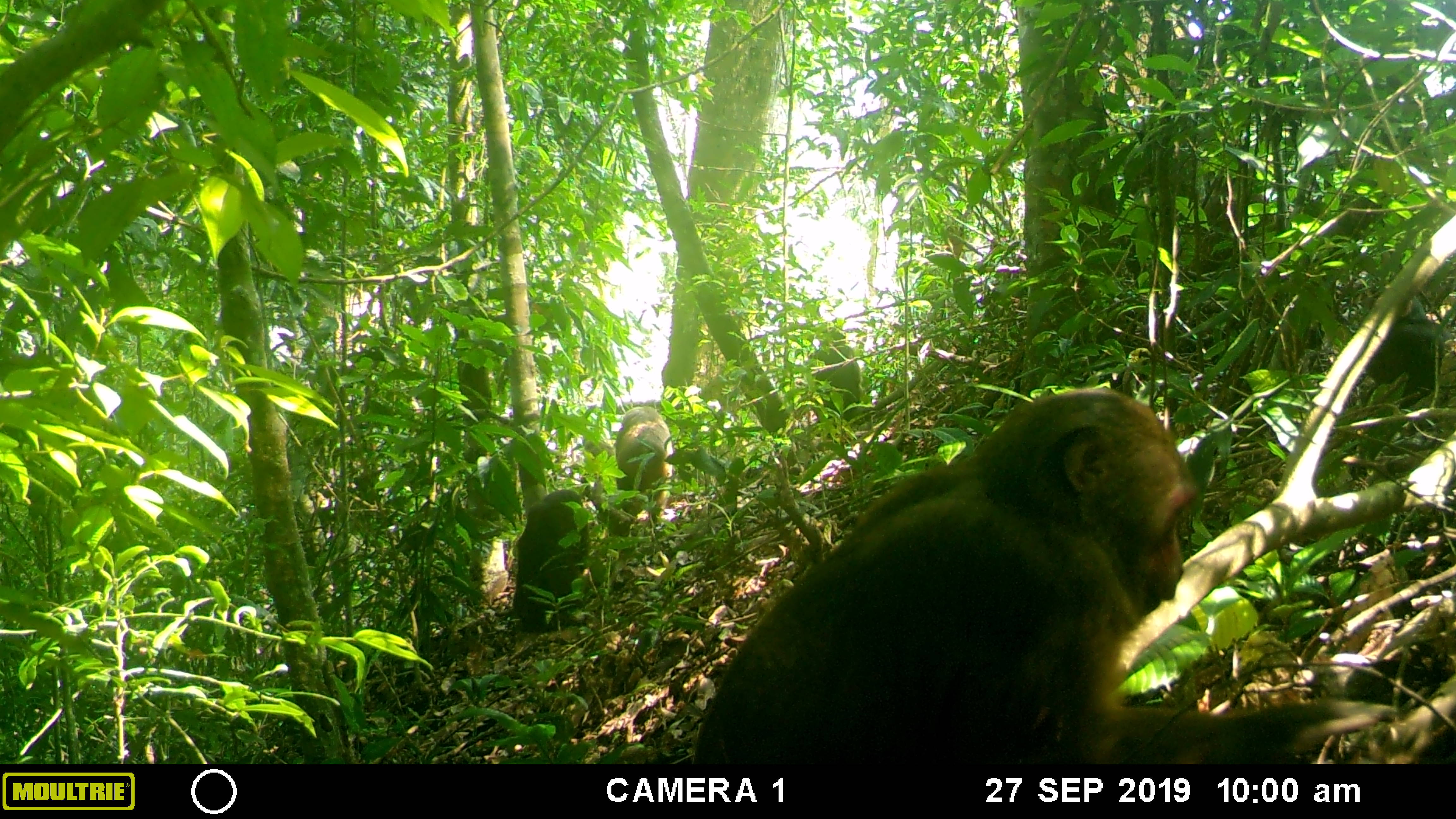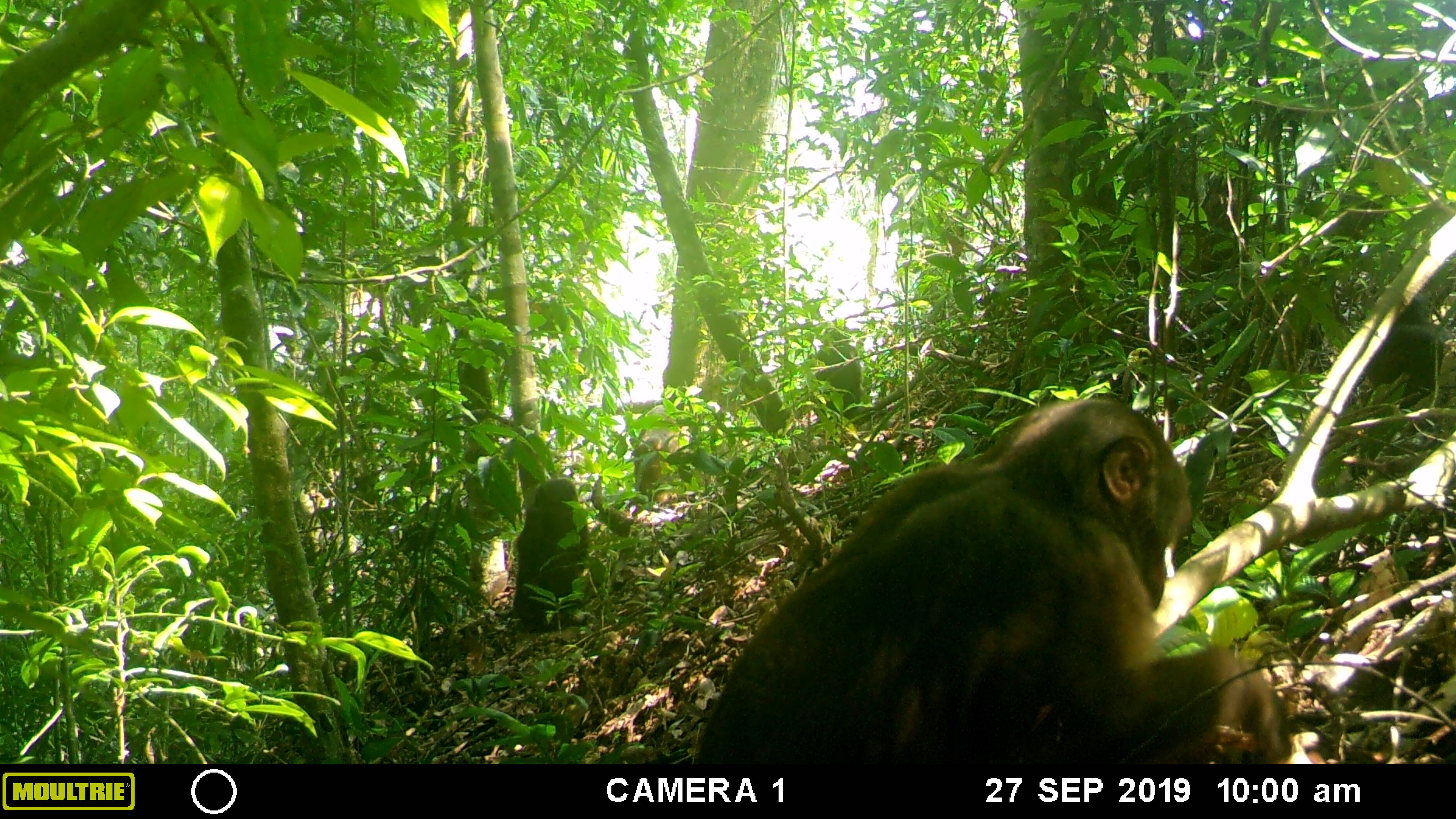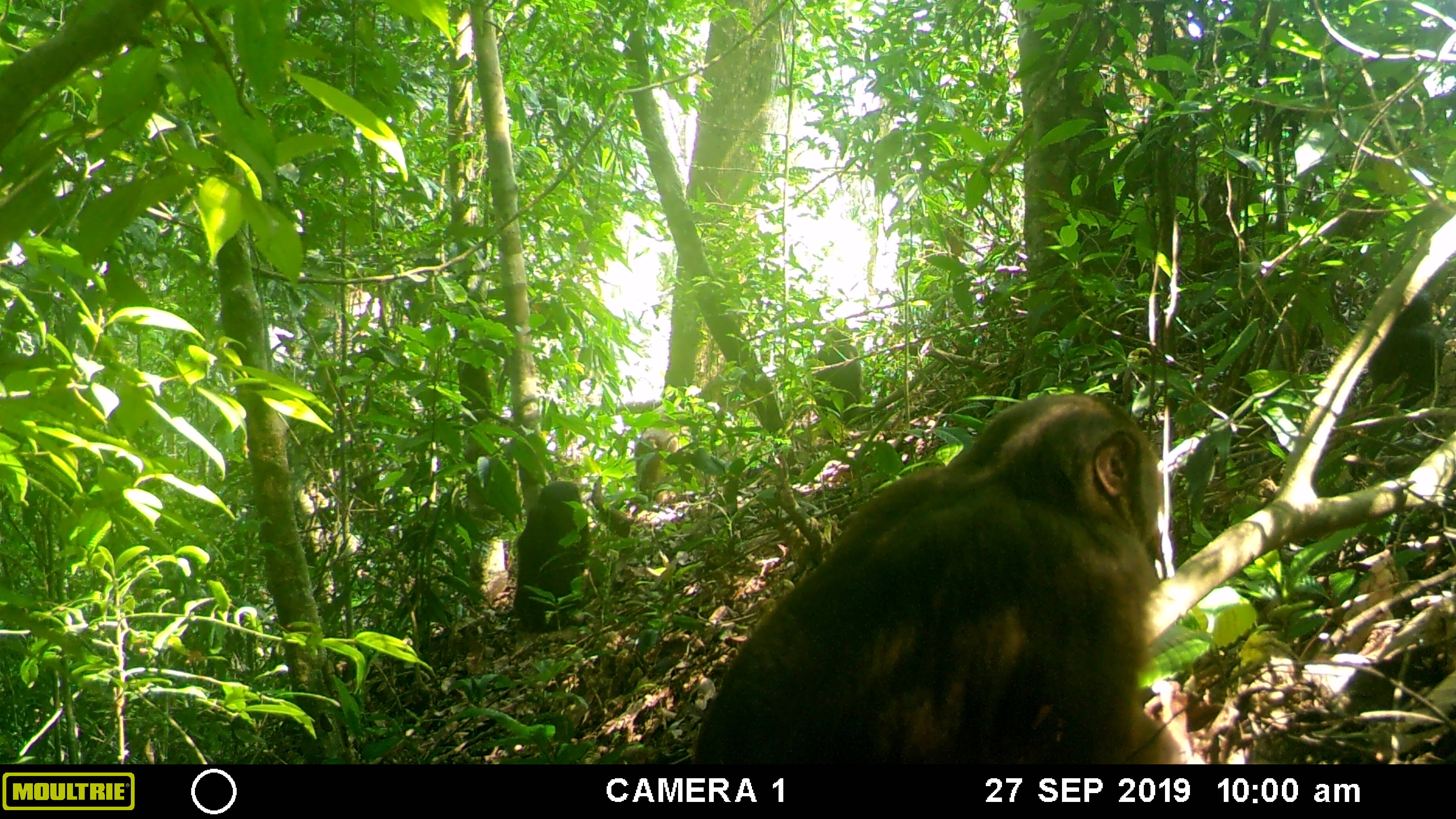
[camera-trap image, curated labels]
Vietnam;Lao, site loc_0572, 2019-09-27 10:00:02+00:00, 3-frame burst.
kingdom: Animalia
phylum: Chordata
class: Mammalia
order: Primates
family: Cercopithecidae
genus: Macaca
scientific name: Macaca arctoides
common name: stump-tailed macaque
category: stump tailed macaque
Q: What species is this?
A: Stump tailed macaque (stump-tailed macaque) (Macaca arctoides).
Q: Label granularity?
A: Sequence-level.